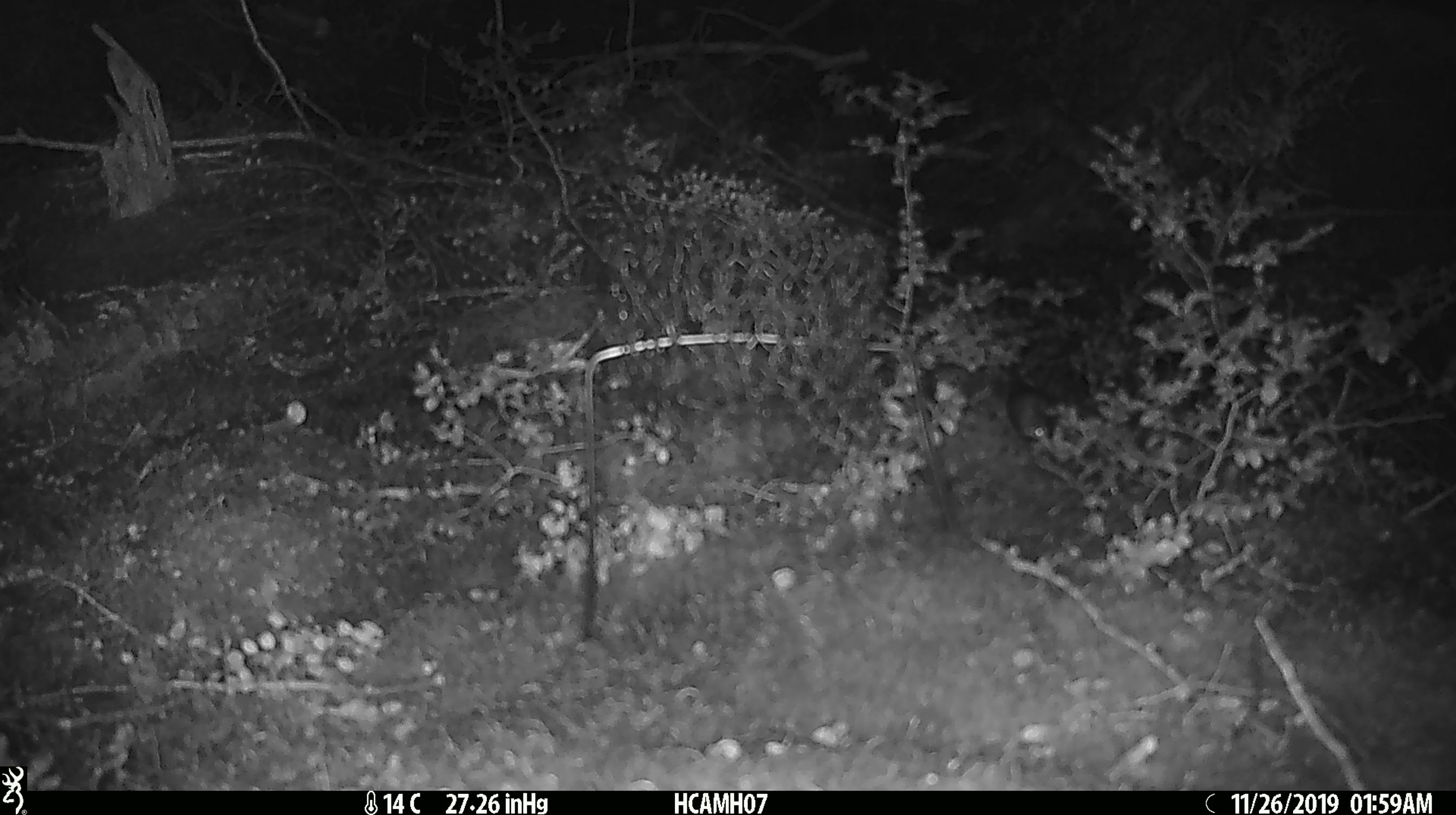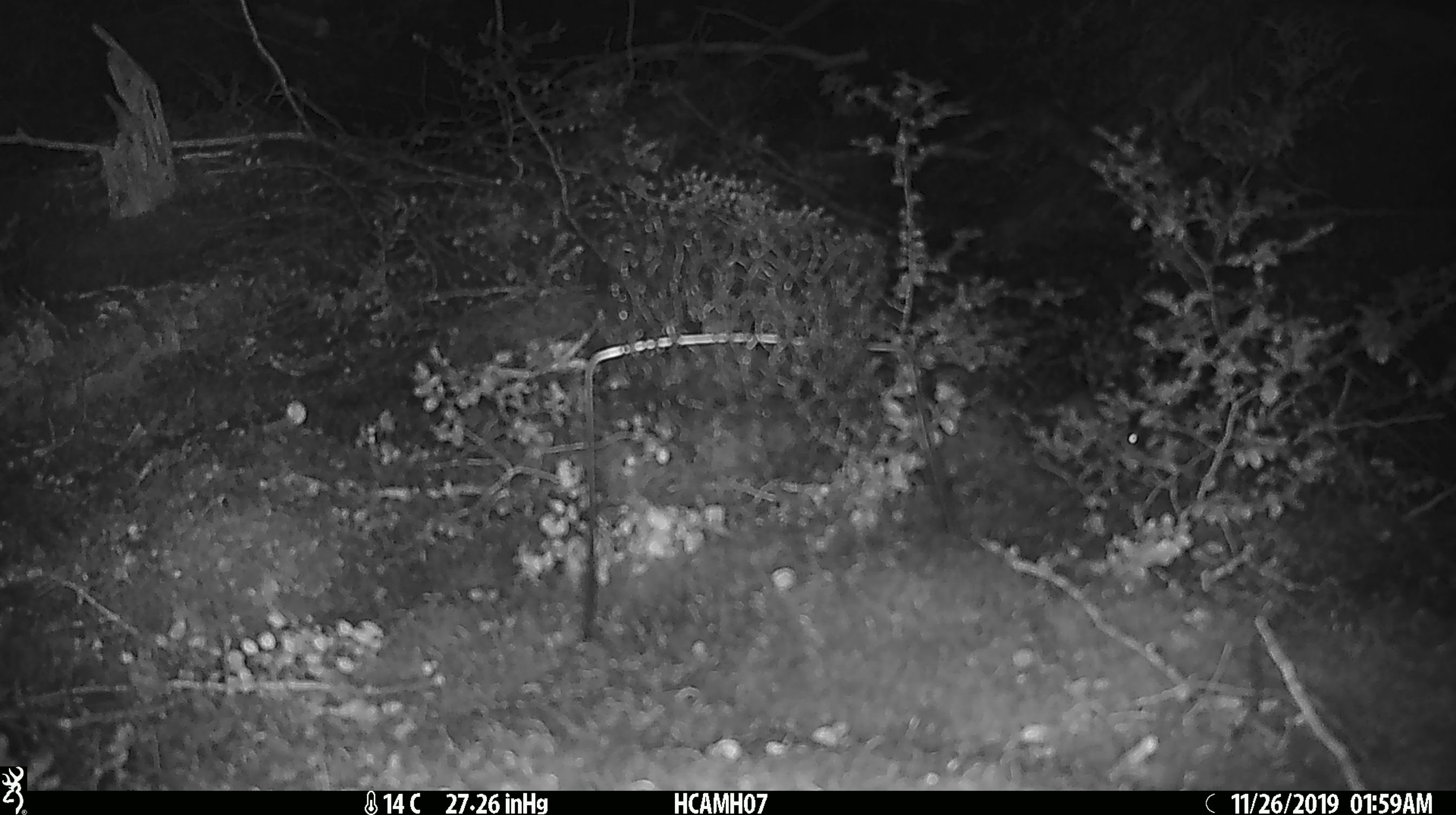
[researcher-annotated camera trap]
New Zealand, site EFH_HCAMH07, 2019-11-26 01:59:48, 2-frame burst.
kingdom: Animalia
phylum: Chordata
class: Mammalia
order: Rodentia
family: Muridae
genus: Mus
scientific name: Mus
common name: mouse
Mouse (Mus).